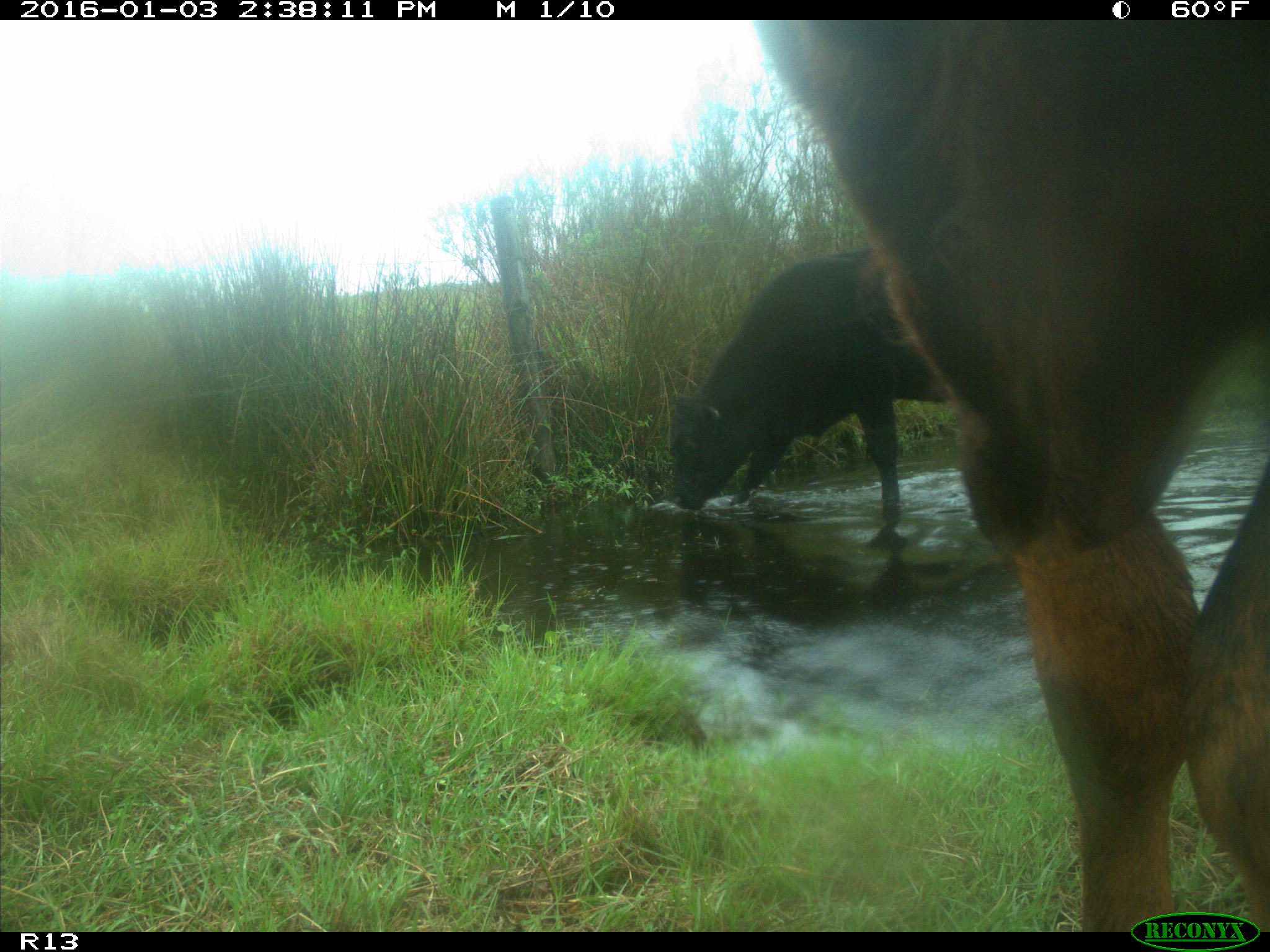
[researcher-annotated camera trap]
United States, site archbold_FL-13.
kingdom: Animalia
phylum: Chordata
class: Mammalia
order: Artiodactyla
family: Bovidae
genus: Bos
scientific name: Bos taurus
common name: domestic cow